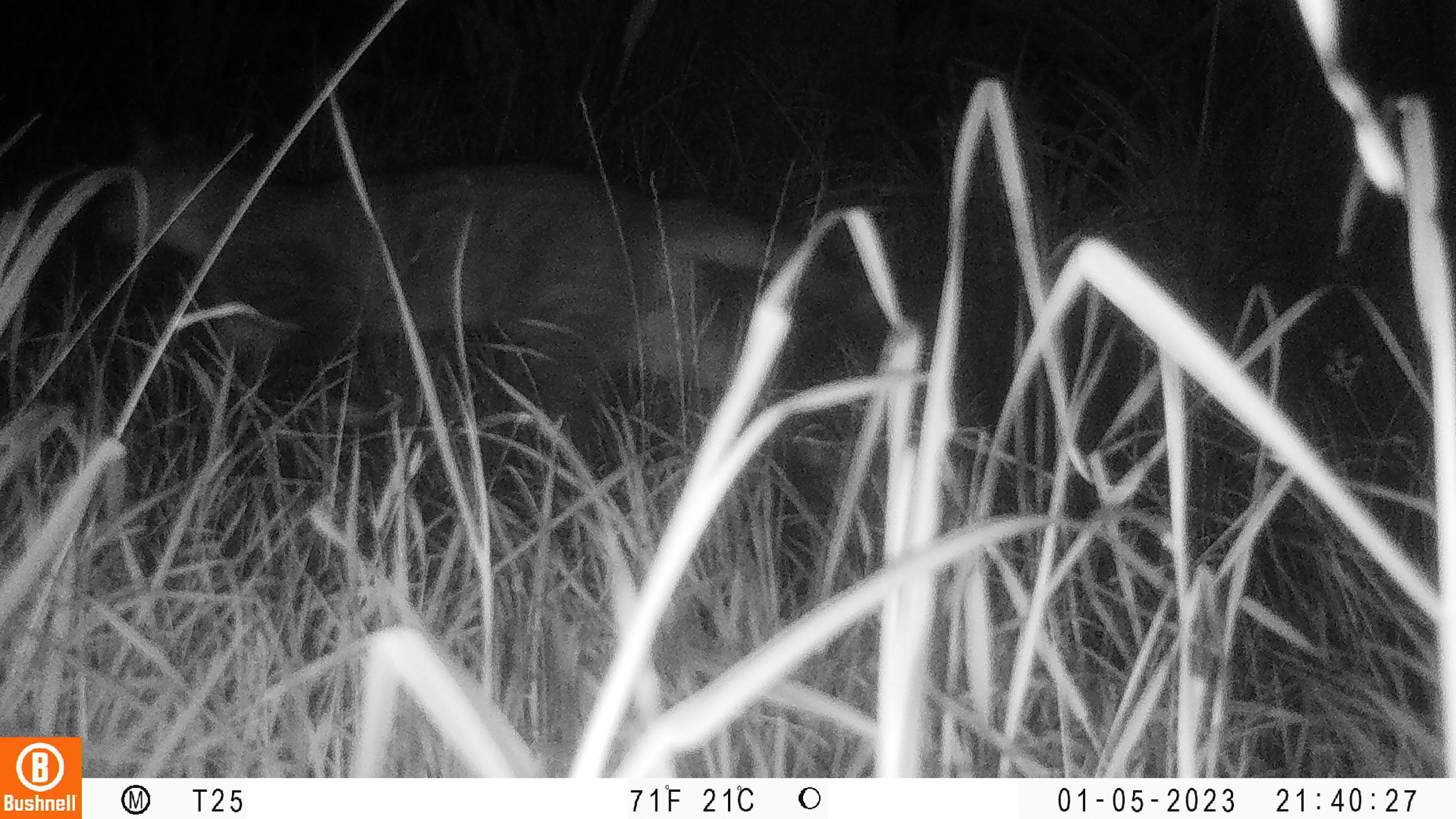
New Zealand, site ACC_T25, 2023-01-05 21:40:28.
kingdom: Animalia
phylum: Chordata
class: Mammalia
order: Carnivora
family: Felidae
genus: Felis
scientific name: Felis catus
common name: domestic cat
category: cat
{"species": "cat (domestic cat) (Felis catus)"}